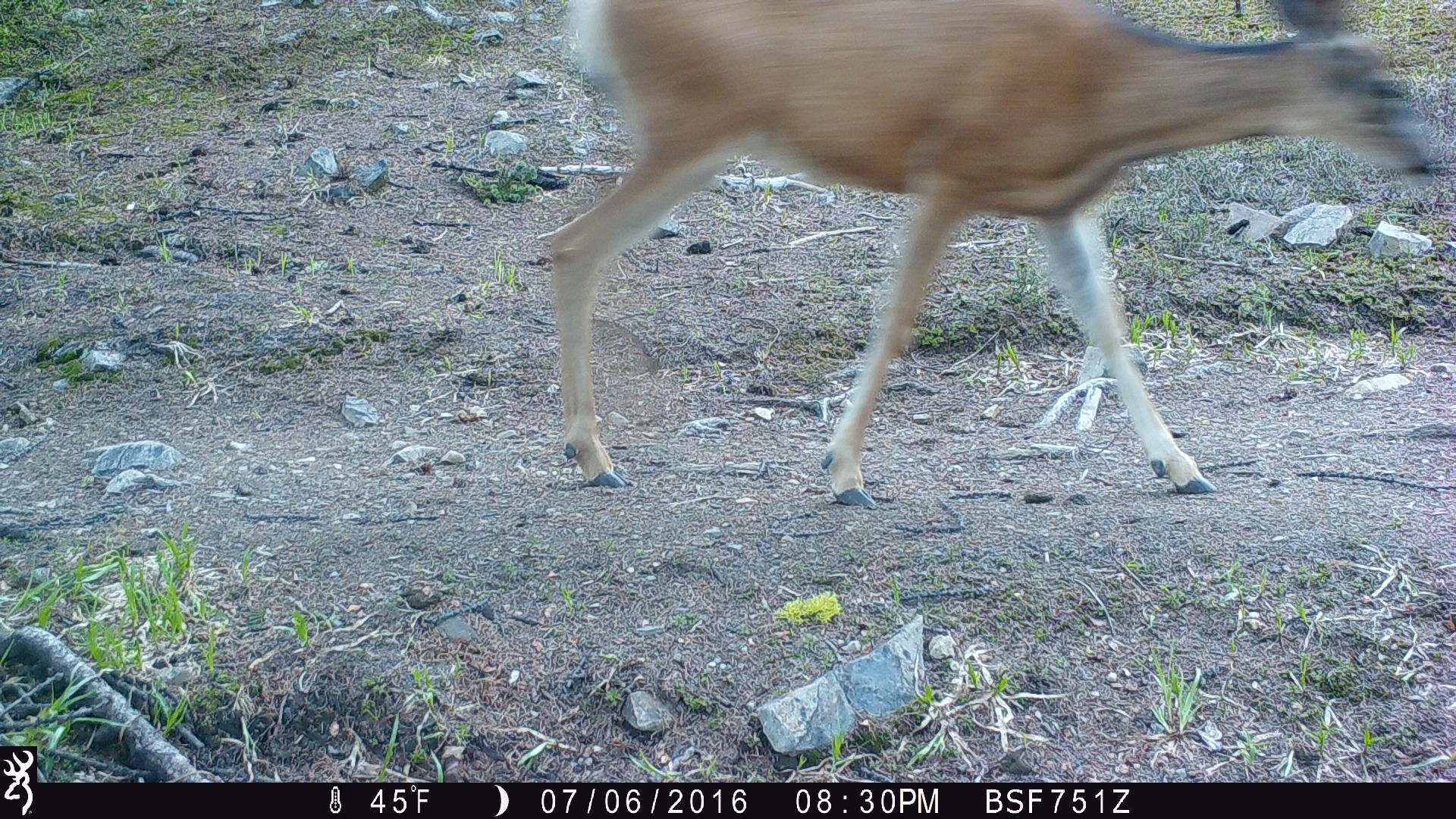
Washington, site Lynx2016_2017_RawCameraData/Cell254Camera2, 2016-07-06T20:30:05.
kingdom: Animalia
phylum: Chordata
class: Mammalia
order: Artiodactyla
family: Cervidae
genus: Odocoileus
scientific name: Odocoileus hemionus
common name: mule deer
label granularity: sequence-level